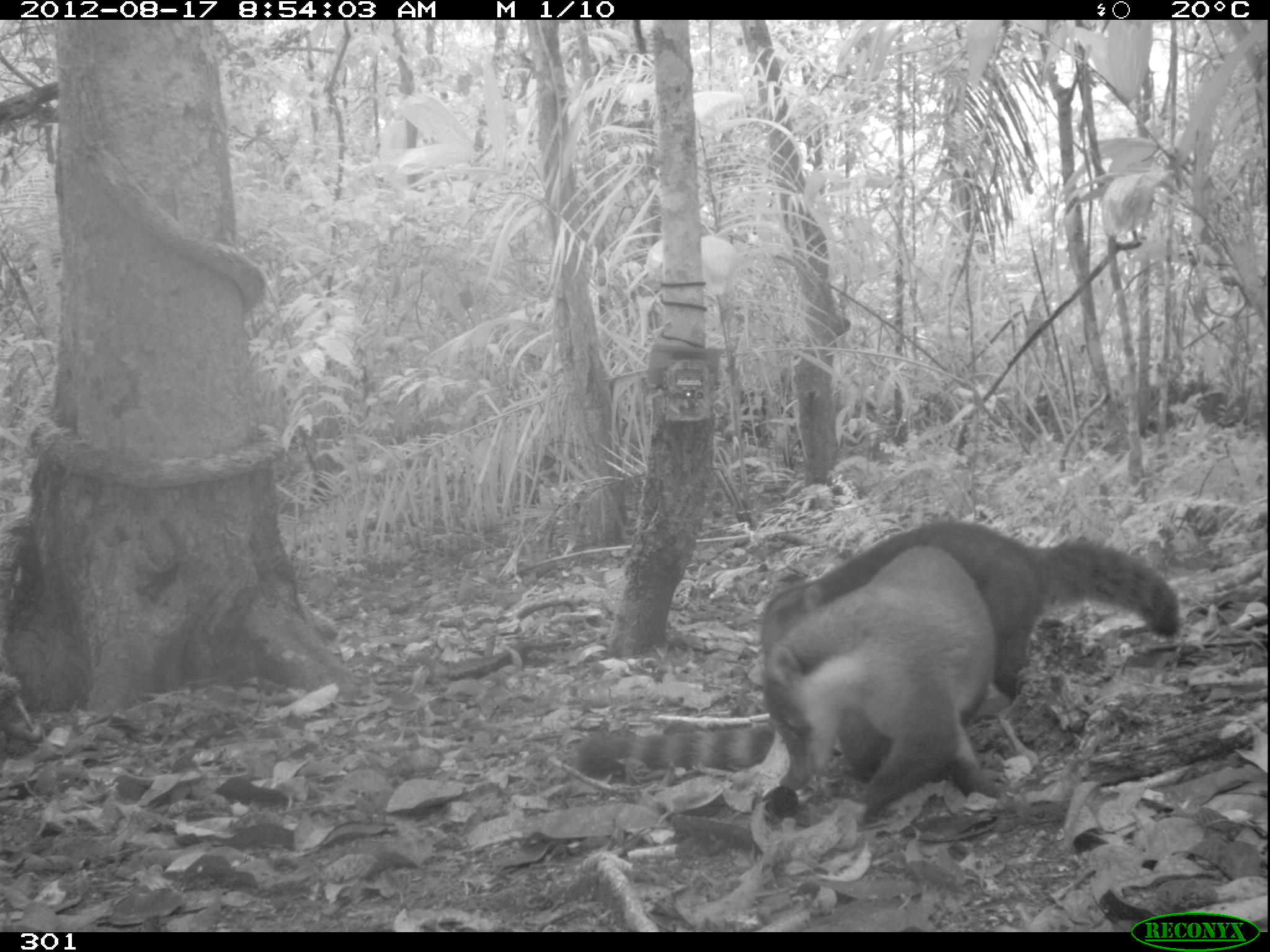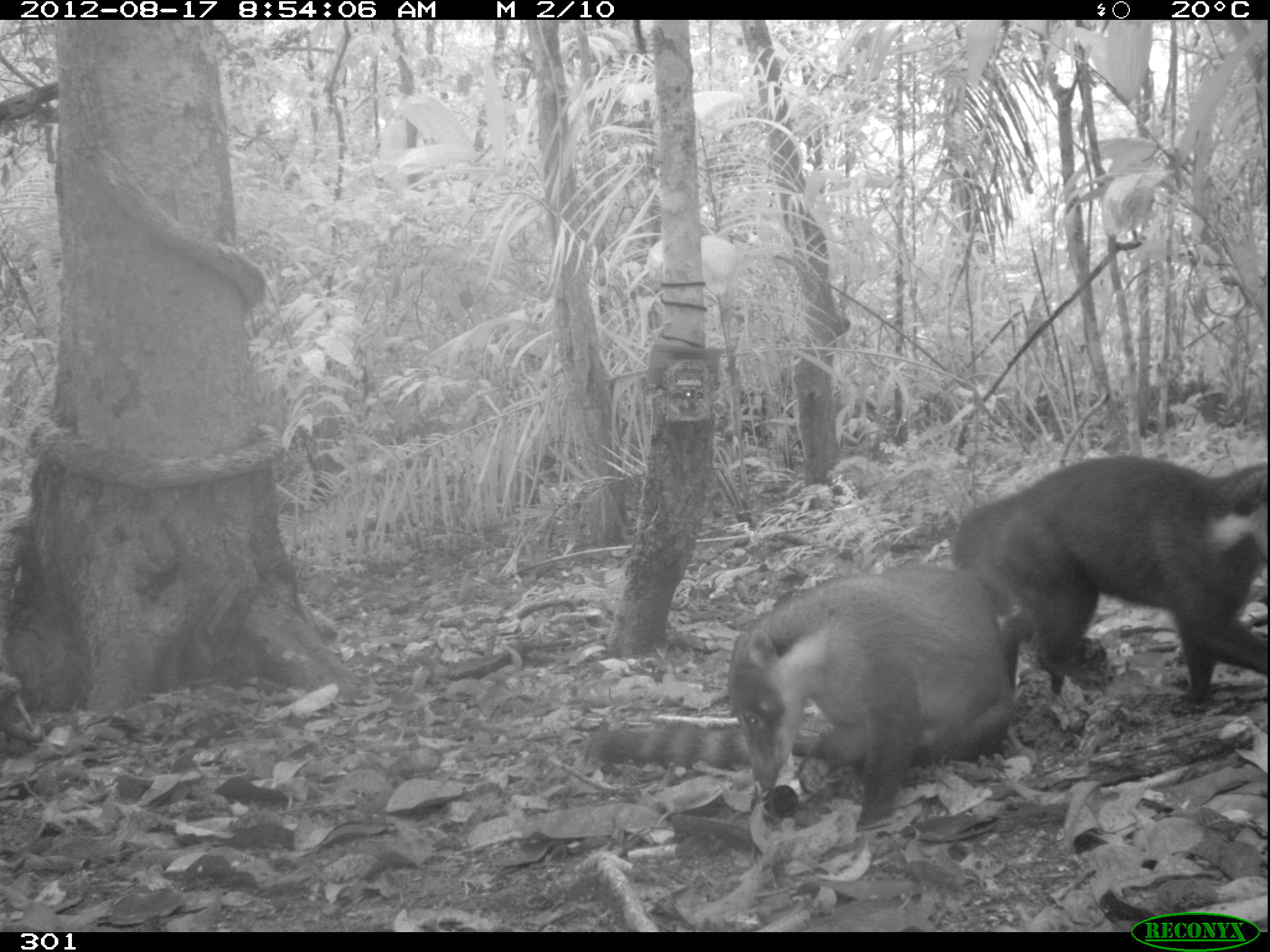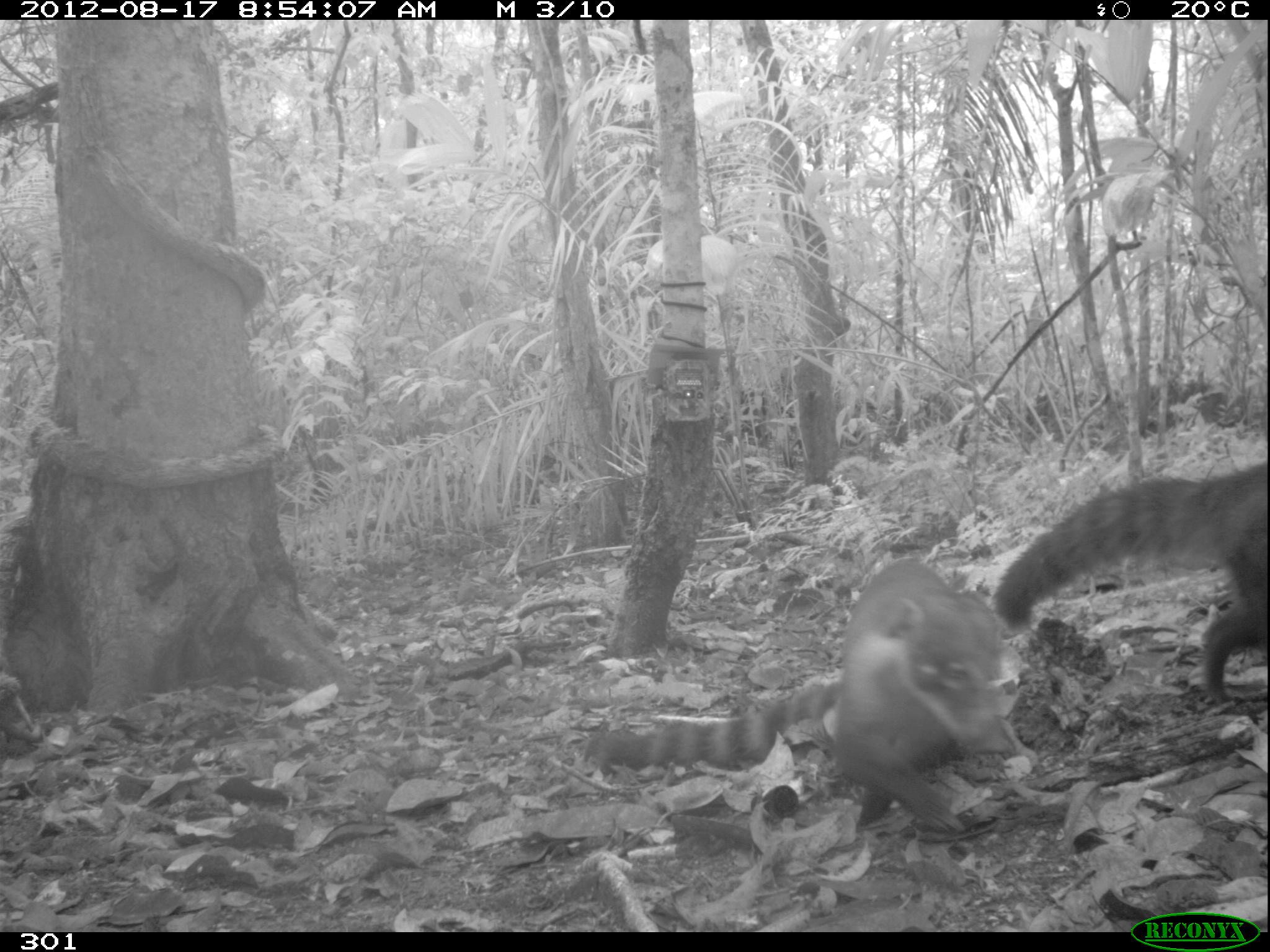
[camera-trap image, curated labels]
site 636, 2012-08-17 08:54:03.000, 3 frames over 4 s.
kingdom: Animalia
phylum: Chordata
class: Mammalia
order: Carnivora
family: Procyonidae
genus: Nasua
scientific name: Nasua nasua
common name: south american coati